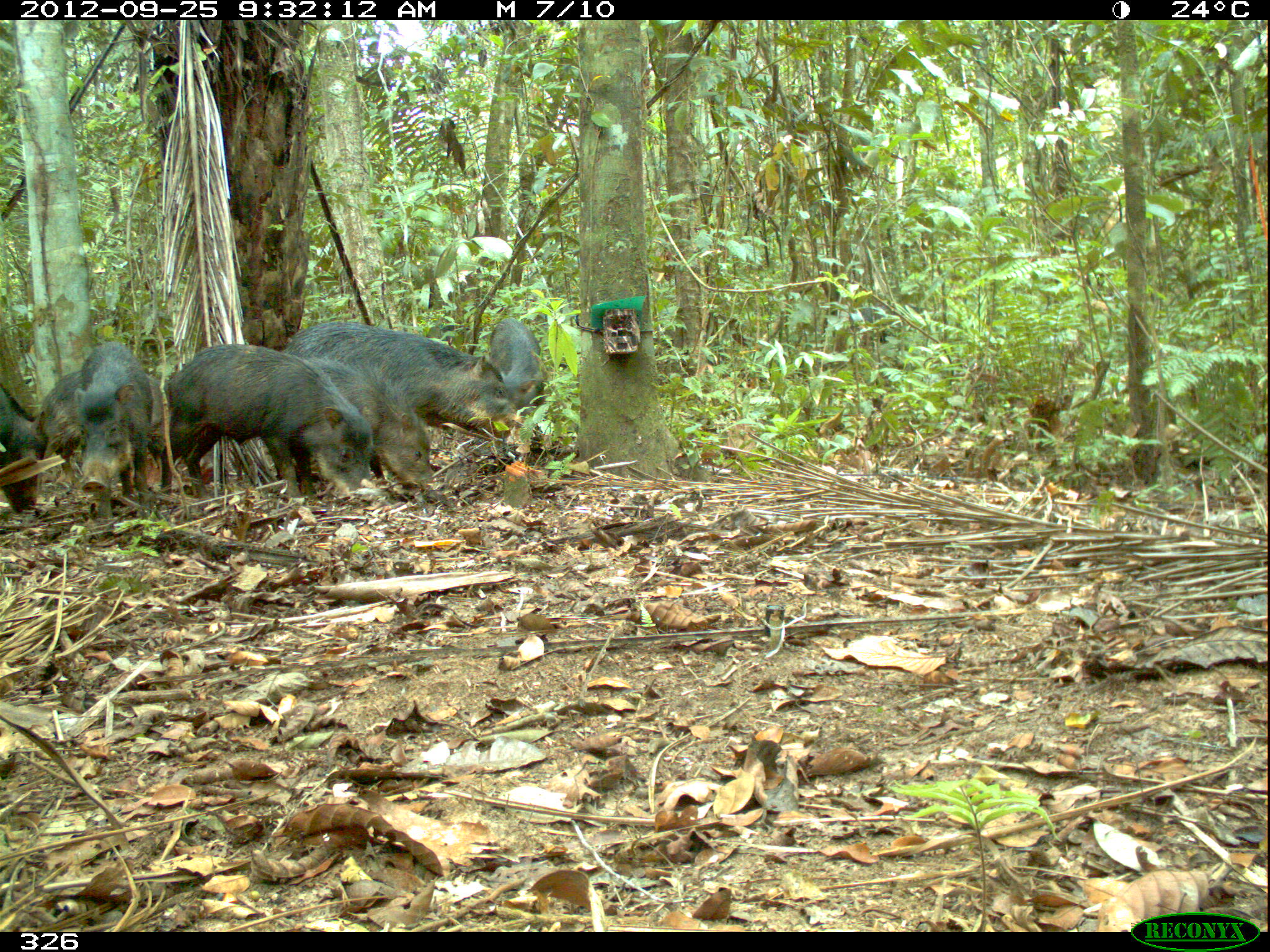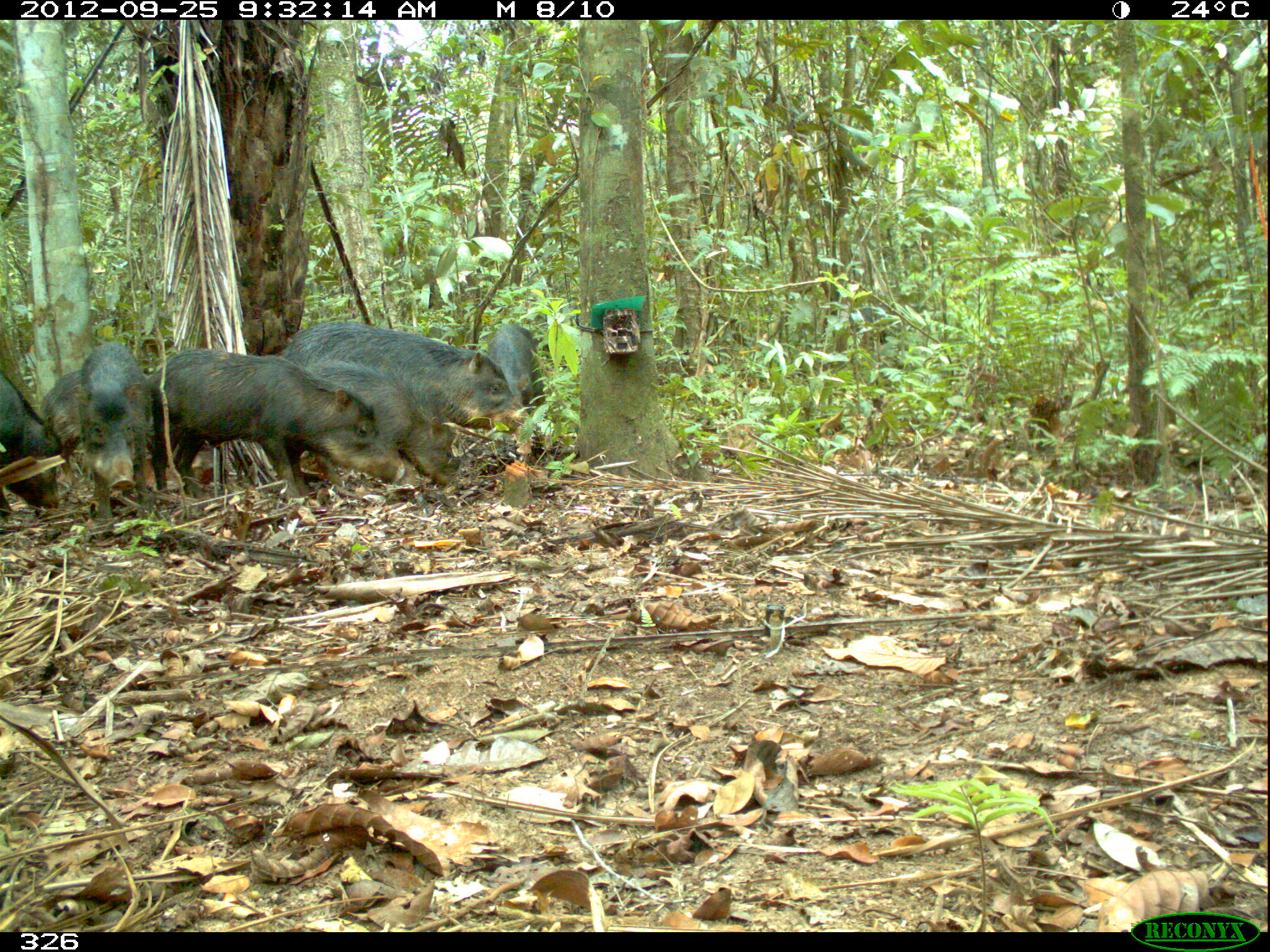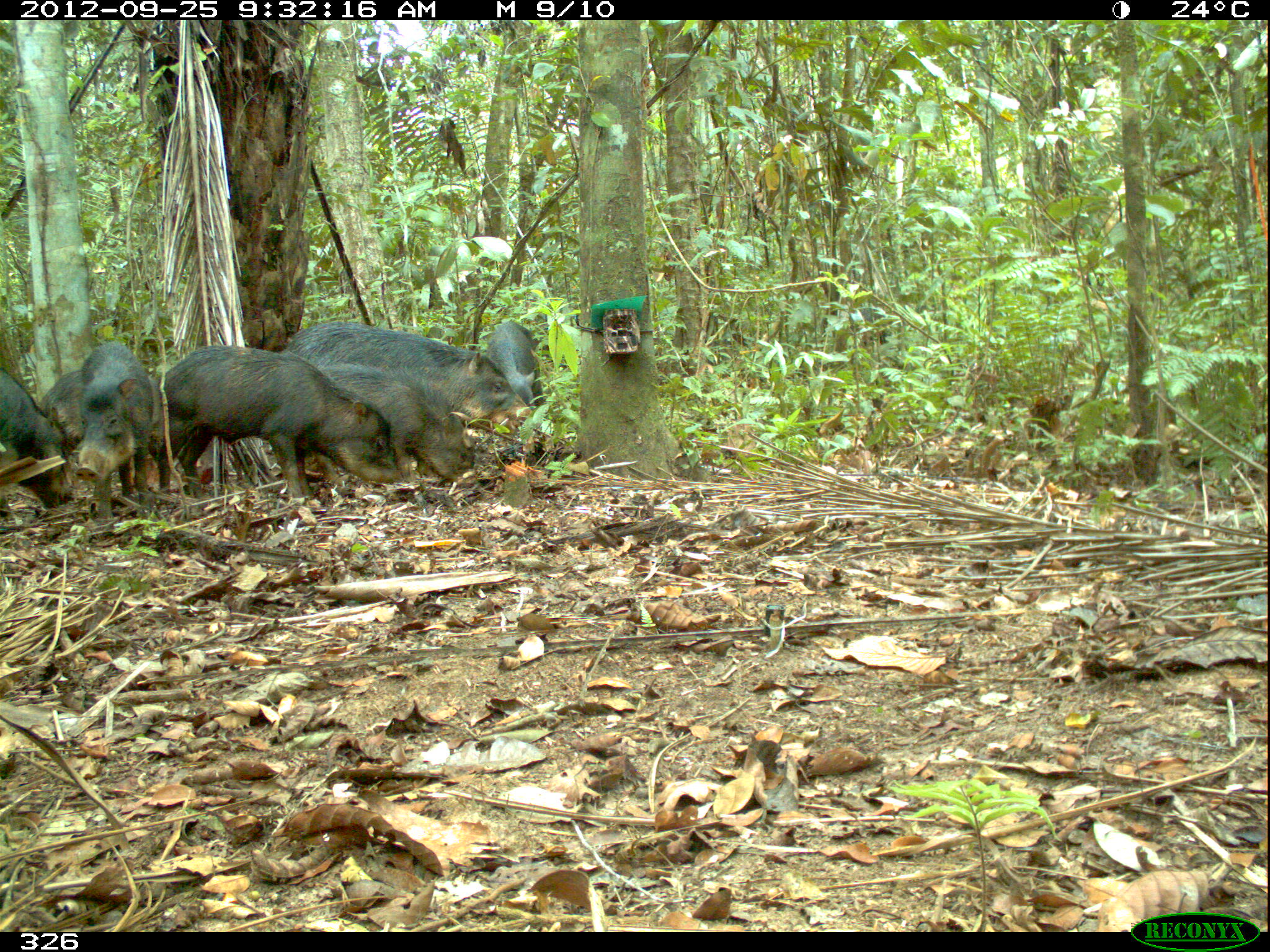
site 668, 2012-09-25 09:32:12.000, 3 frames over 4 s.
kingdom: Animalia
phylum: Chordata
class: Mammalia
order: Artiodactyla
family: Tayassuidae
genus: Tayassu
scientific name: Tayassu pecari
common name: white-lipped peccary